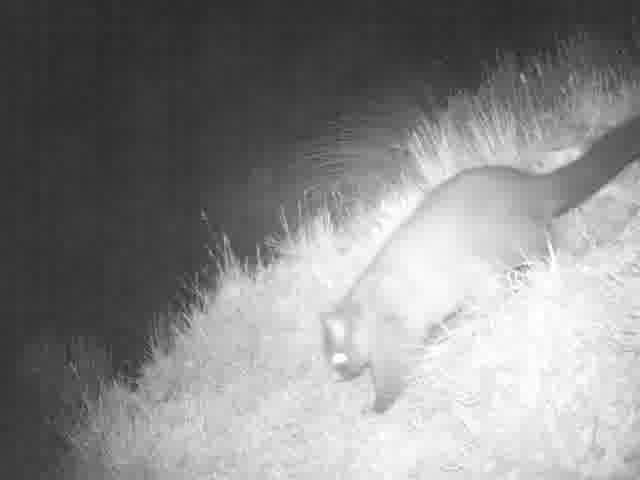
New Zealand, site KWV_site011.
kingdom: Animalia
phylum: Chordata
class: Mammalia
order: Diprotodontia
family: Phalangeridae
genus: Trichosurus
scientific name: Trichosurus vulpecula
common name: common brushtail possum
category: possum